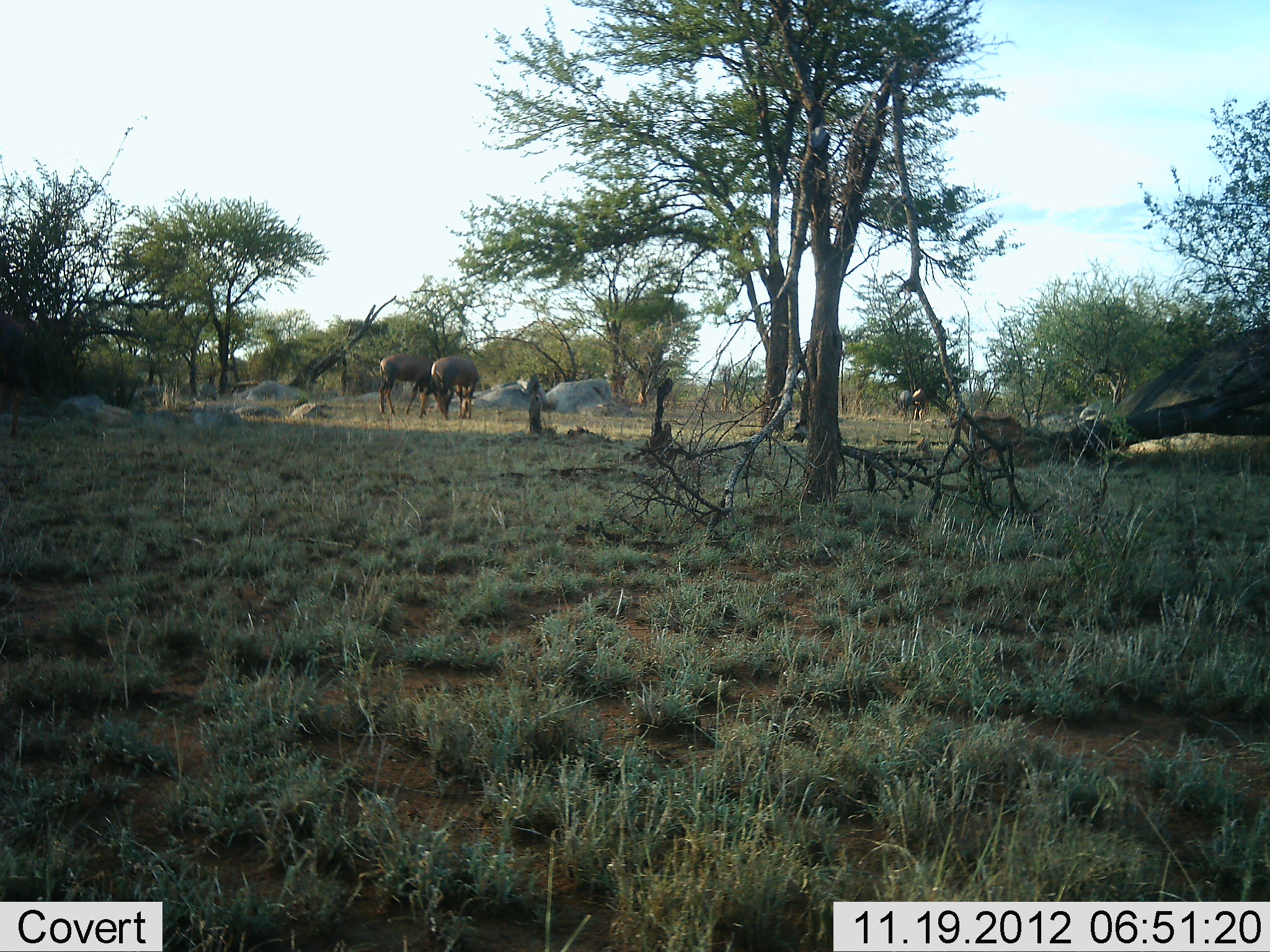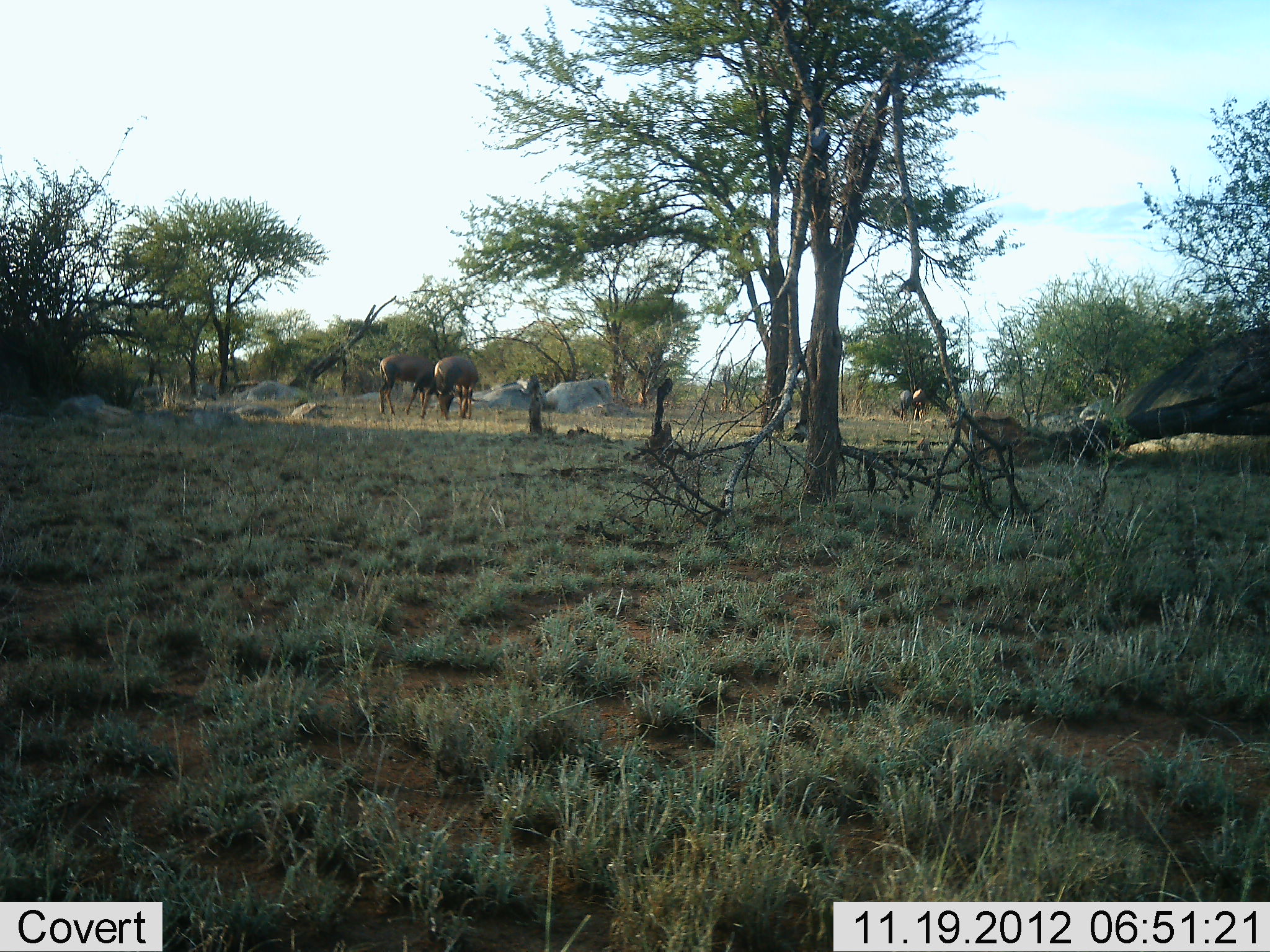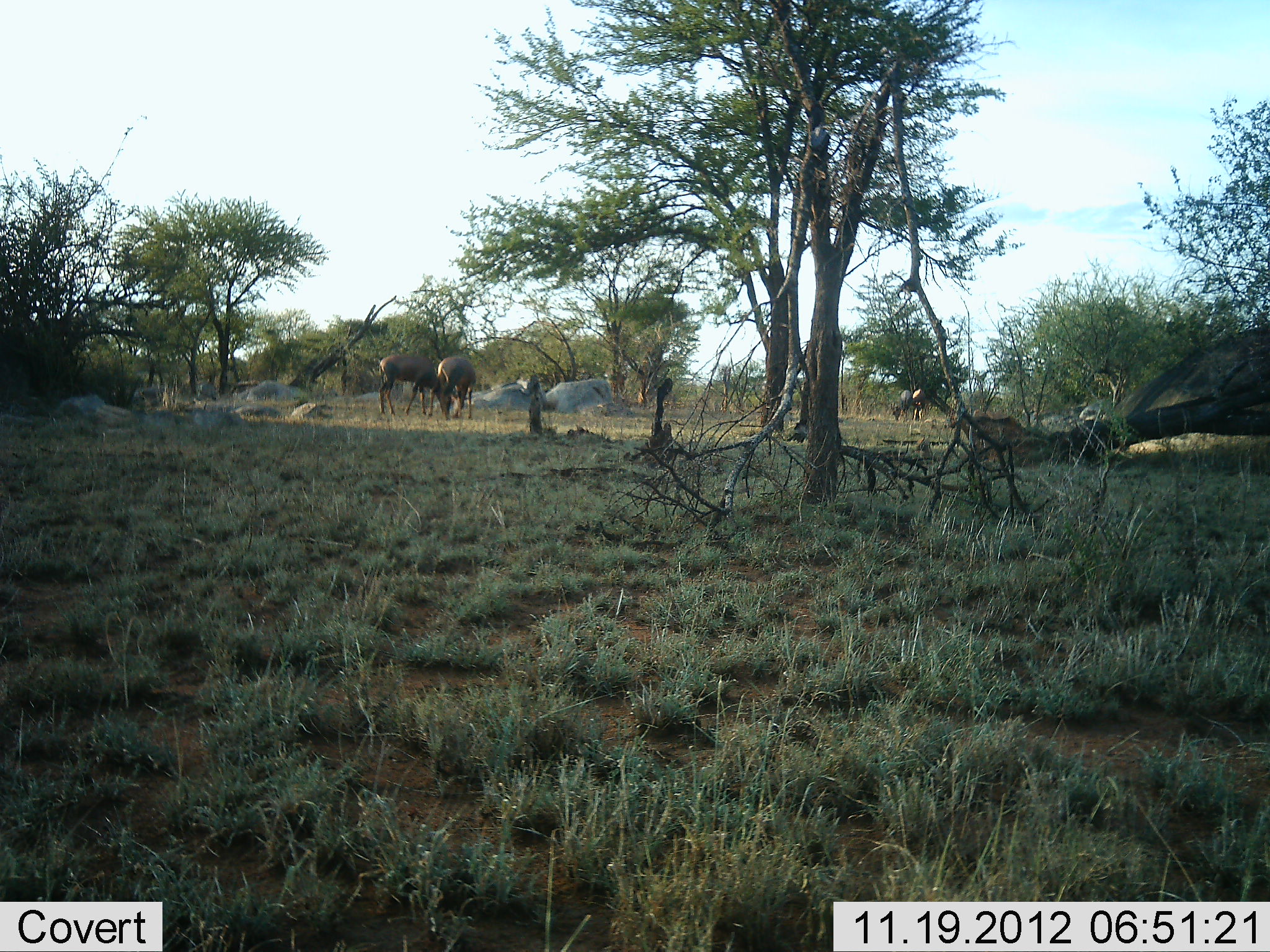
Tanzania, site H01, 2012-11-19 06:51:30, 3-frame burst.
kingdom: Animalia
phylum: Chordata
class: Mammalia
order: Artiodactyla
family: Bovidae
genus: Damaliscus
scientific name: Damaliscus lunatus jimela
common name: topi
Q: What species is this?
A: Topi (Damaliscus lunatus jimela).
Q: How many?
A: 4.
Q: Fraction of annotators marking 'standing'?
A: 30%.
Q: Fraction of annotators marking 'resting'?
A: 0%.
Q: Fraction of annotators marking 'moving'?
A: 10%.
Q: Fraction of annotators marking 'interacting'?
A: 0%.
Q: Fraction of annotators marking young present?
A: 0%.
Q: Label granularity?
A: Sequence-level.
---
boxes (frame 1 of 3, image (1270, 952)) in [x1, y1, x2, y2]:
animal: [378, 354, 434, 419]; [430, 355, 480, 419]; [912, 386, 927, 421]; [898, 389, 913, 419]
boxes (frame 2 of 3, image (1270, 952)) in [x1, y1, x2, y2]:
animal: [378, 356, 434, 417]; [433, 356, 480, 420]; [910, 388, 927, 420]; [898, 390, 913, 420]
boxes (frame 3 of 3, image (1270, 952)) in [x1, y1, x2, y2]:
animal: [377, 355, 440, 416]; [436, 356, 477, 421]; [891, 389, 913, 421]; [912, 388, 925, 422]